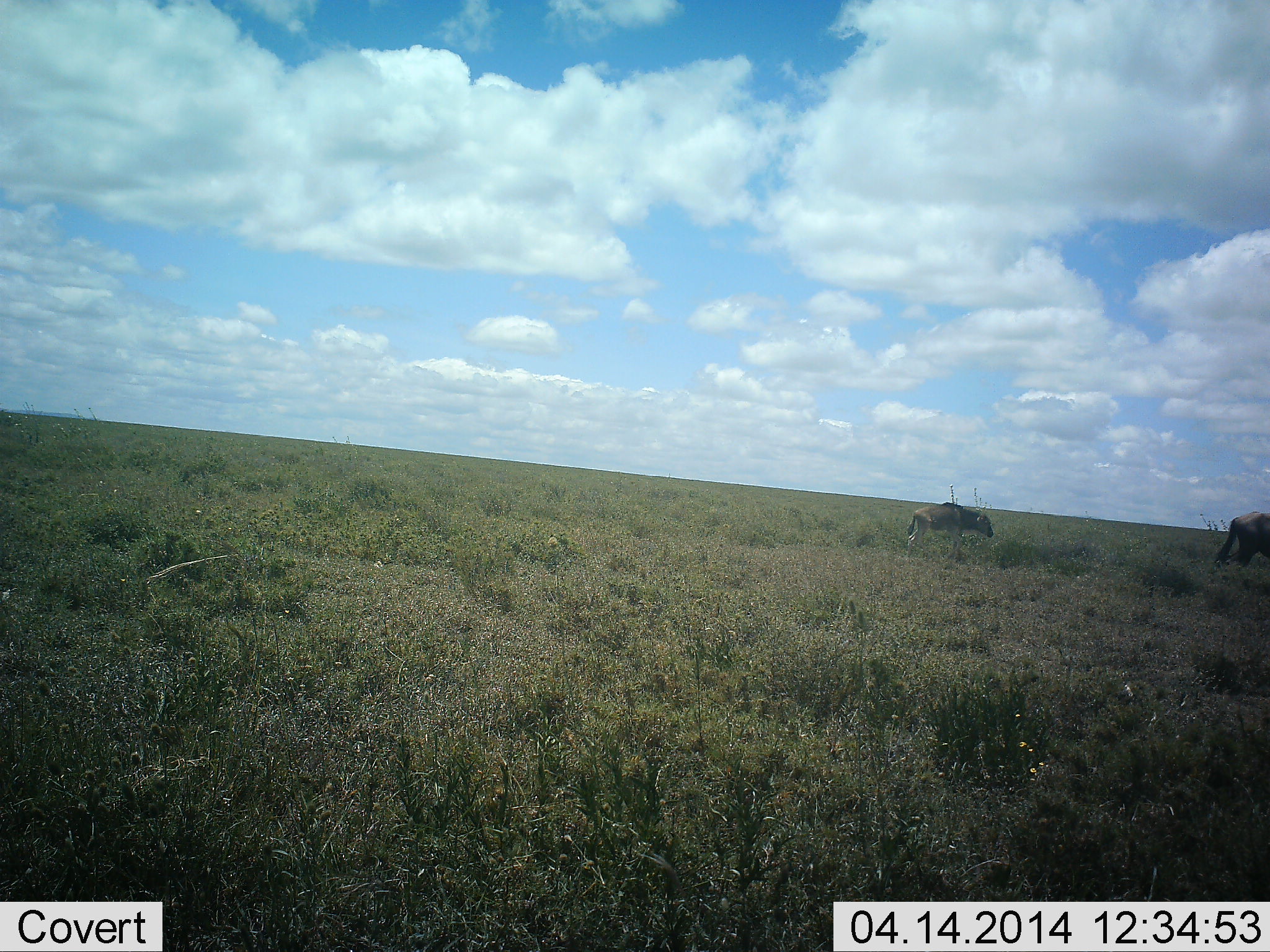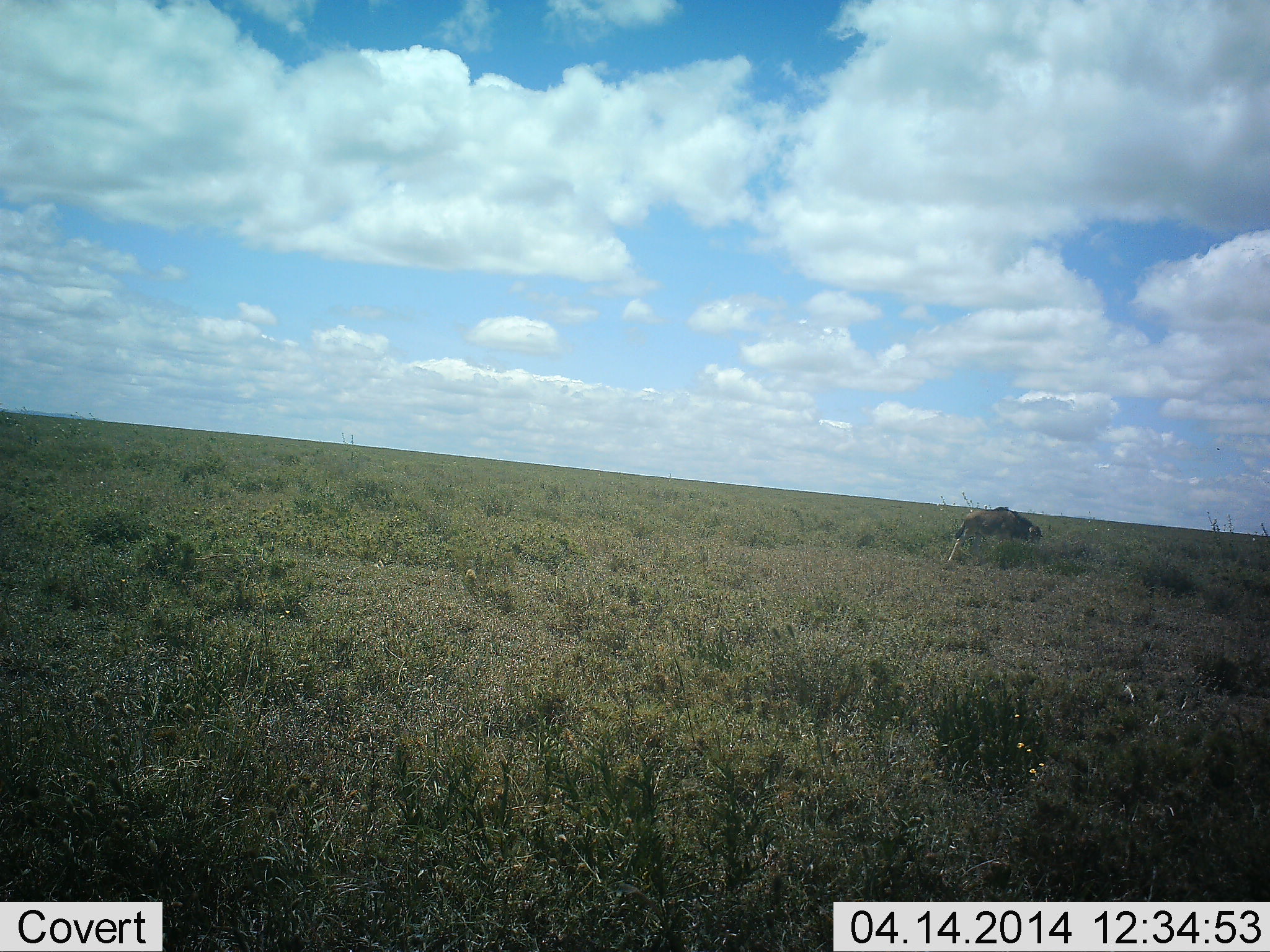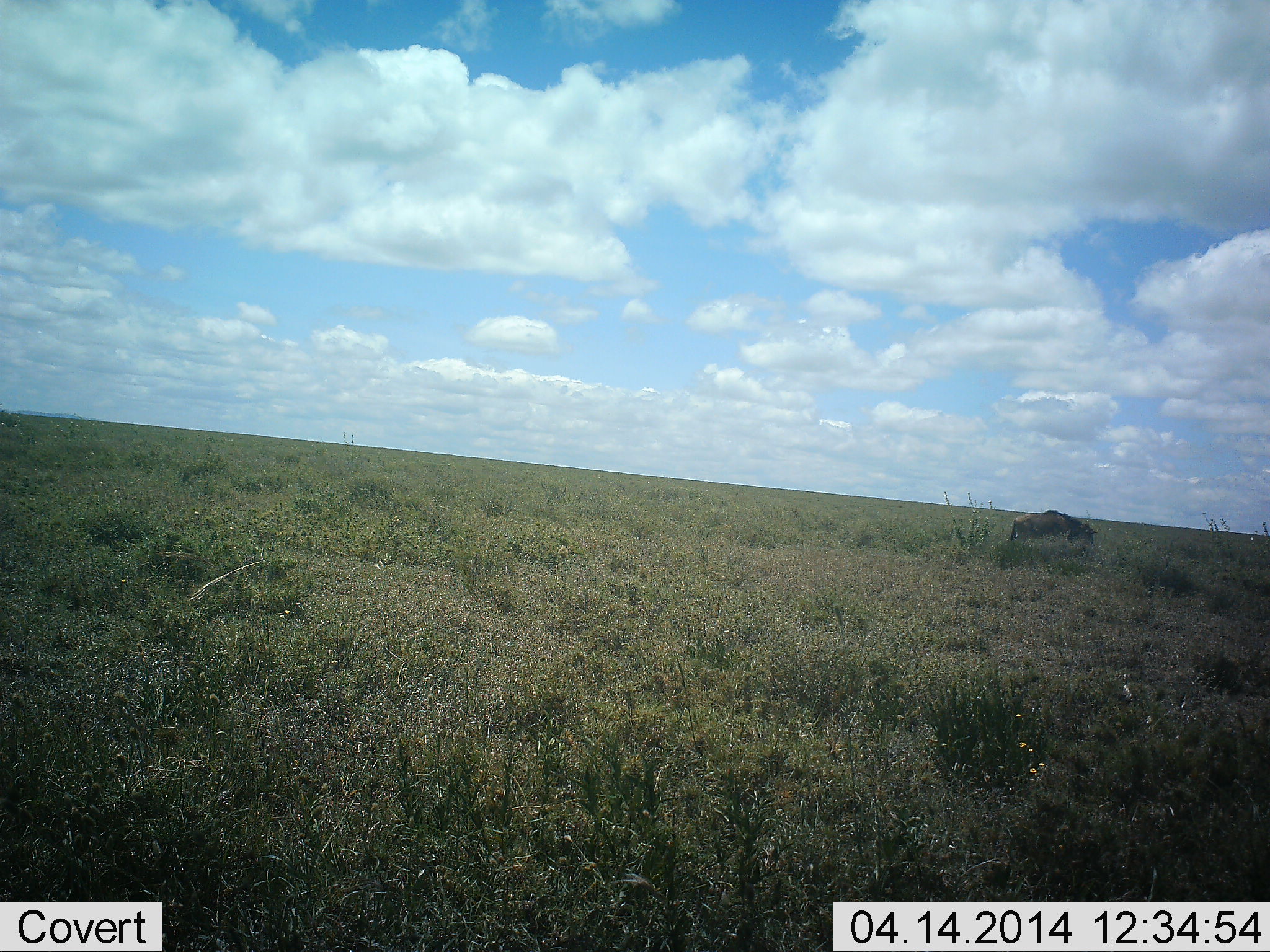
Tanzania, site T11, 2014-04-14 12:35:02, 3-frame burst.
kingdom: Animalia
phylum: Chordata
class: Mammalia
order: Artiodactyla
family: Bovidae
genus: Connochaetes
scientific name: Connochaetes taurinus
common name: blue wildebeest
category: wildebeest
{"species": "wildebeest (blue wildebeest) (Connochaetes taurinus)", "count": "2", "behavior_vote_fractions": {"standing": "0%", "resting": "0%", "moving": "100%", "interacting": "0%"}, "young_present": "50%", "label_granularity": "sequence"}